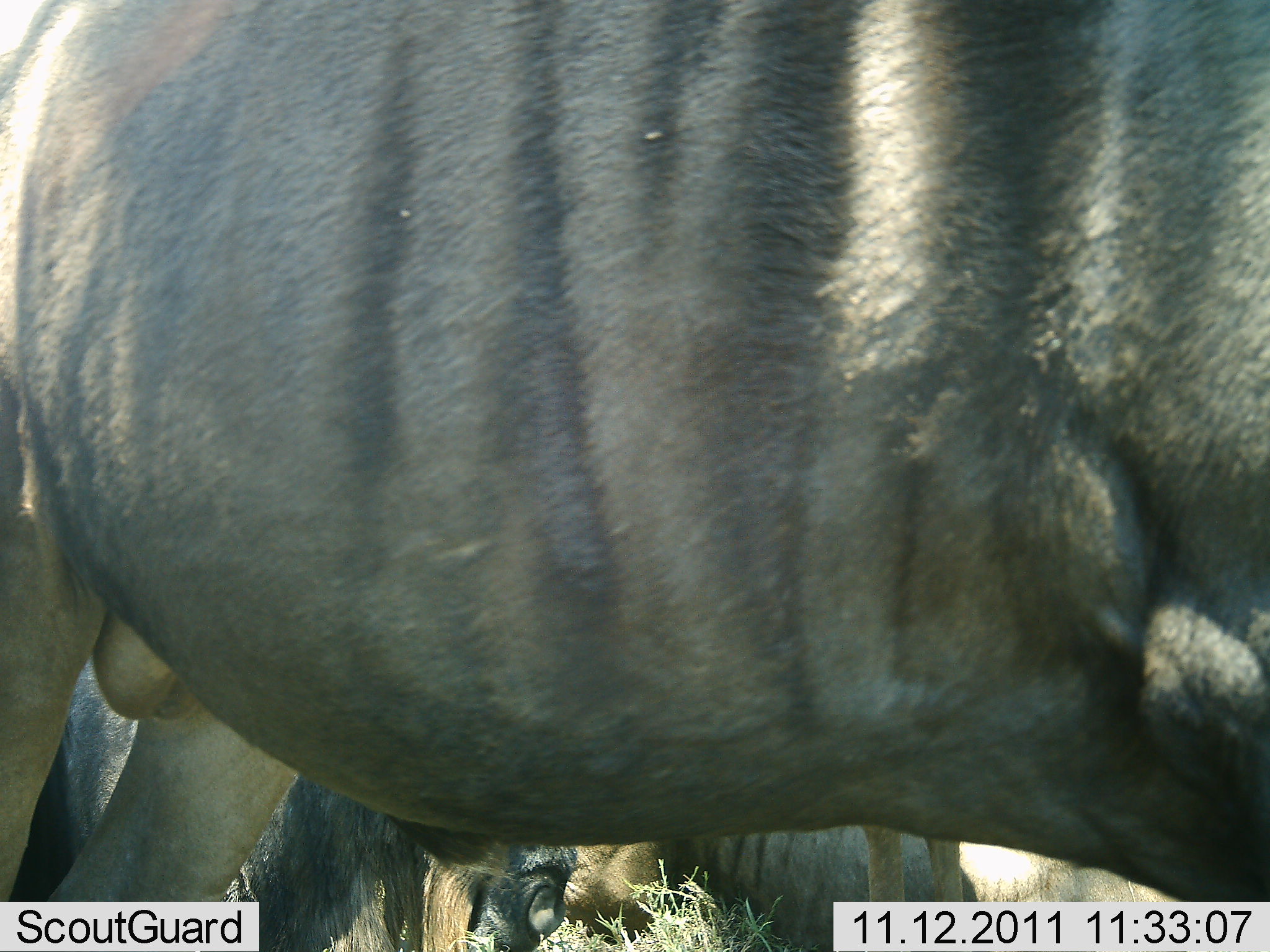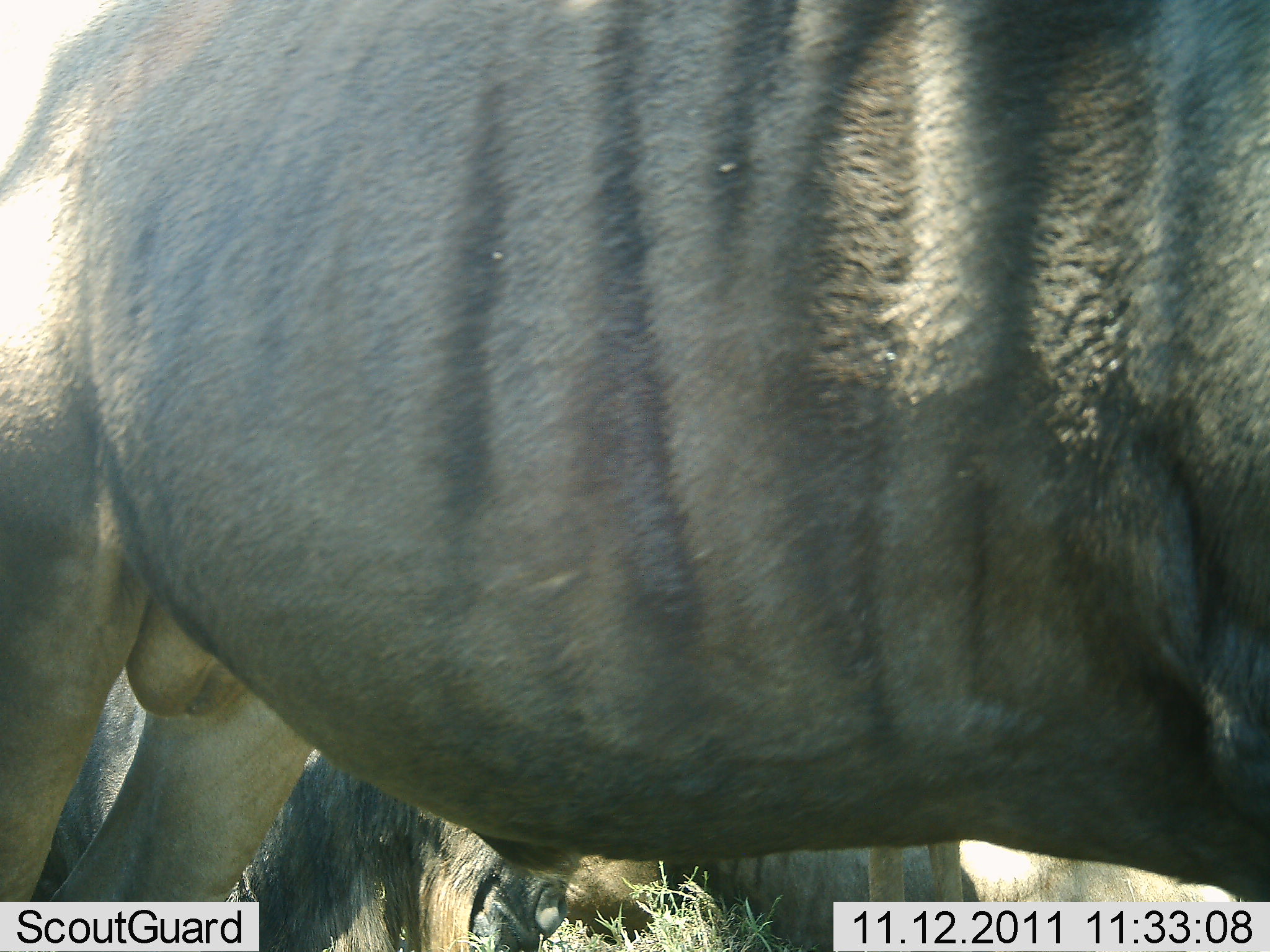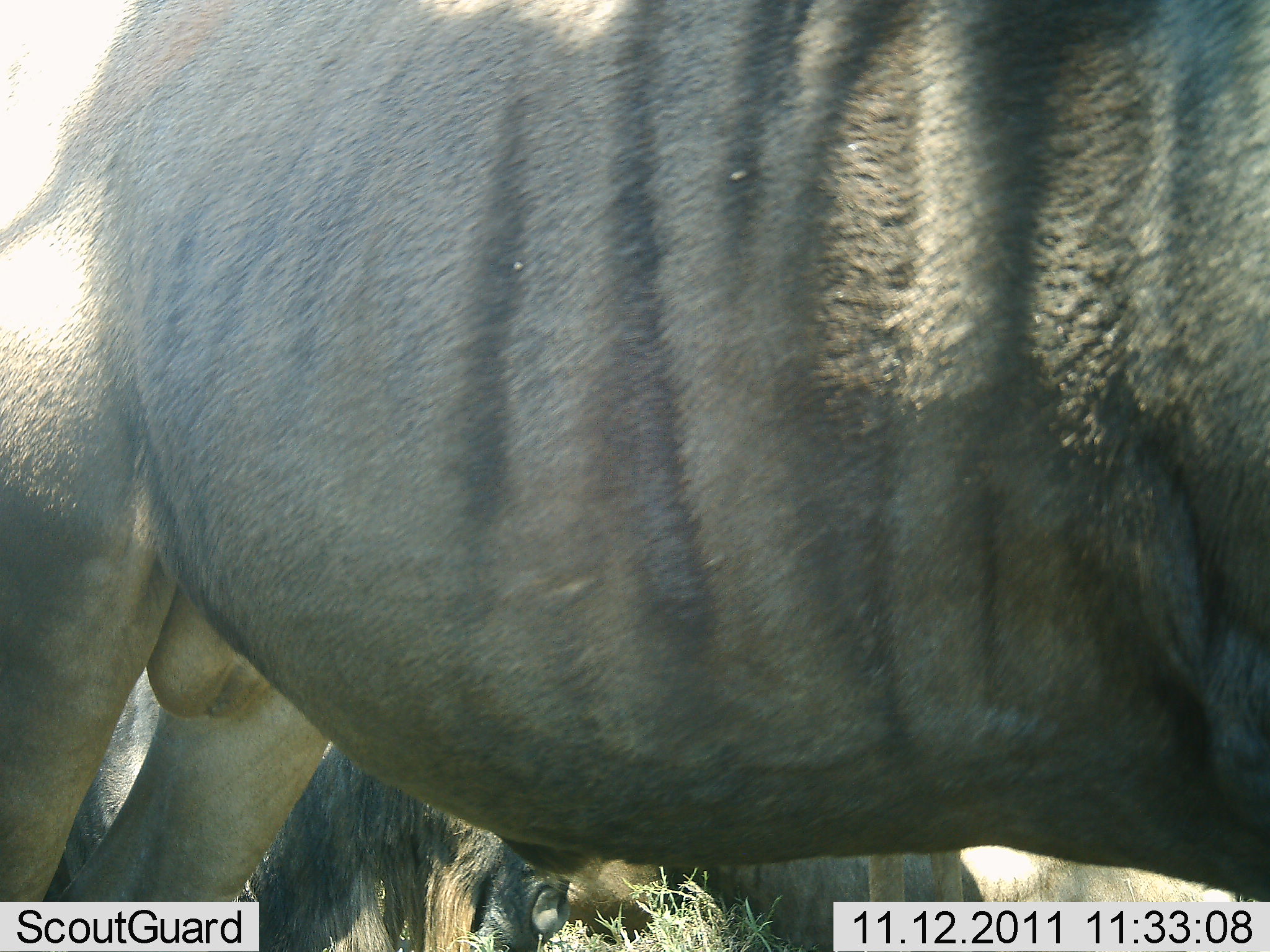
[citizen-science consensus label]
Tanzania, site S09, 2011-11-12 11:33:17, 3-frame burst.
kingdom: Animalia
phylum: Chordata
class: Mammalia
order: Artiodactyla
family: Bovidae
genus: Connochaetes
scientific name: Connochaetes taurinus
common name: blue wildebeest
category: wildebeest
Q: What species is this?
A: Wildebeest (blue wildebeest) (Connochaetes taurinus).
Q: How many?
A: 2.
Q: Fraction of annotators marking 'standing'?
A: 100%.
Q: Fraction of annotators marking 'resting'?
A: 27%.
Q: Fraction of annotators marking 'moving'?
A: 0%.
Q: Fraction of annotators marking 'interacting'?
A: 0%.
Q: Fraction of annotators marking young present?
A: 0%.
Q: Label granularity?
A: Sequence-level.